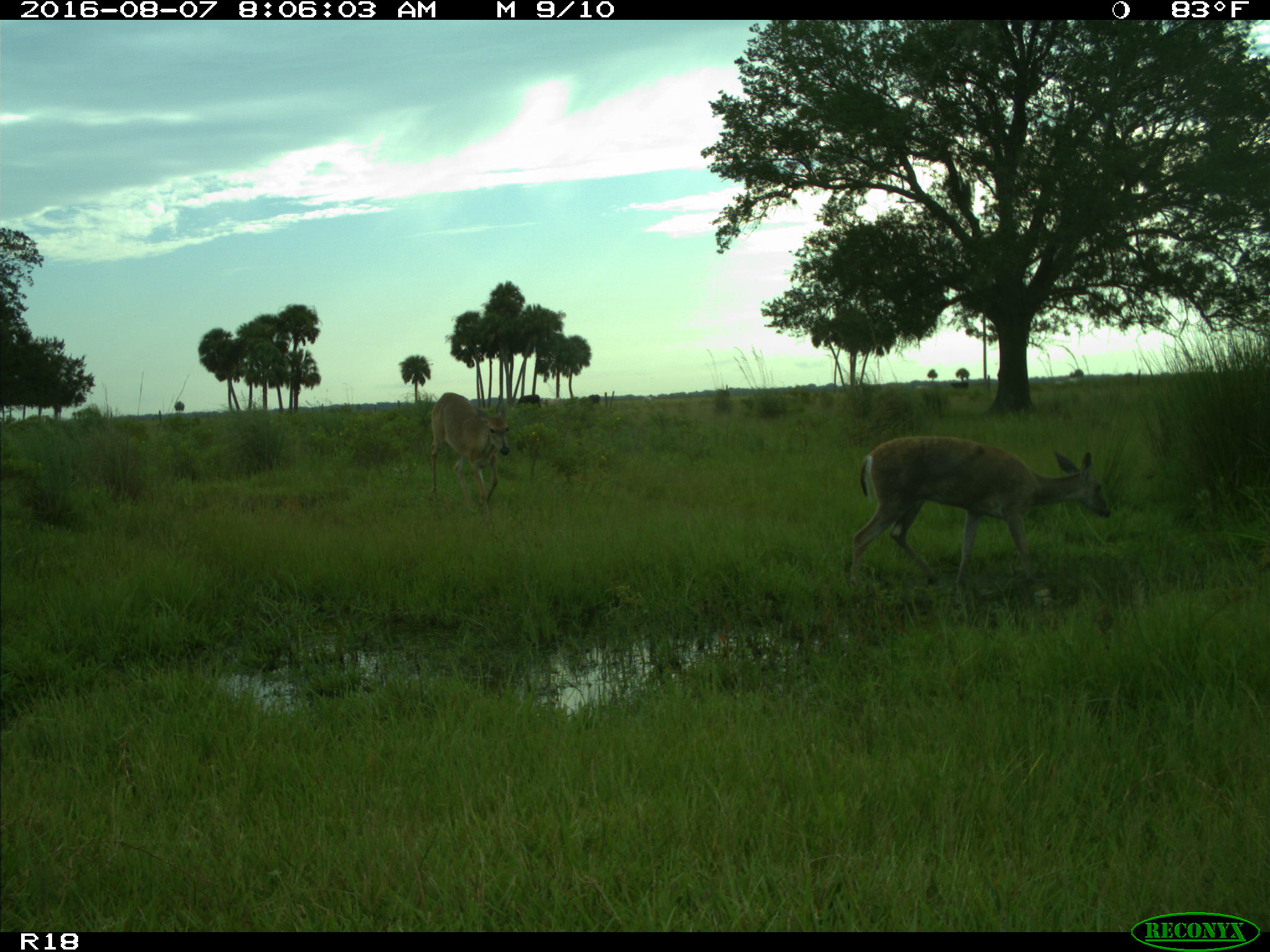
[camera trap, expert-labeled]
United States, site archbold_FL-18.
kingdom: Animalia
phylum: Chordata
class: Mammalia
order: Artiodactyla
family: Bovidae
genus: Bos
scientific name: Bos taurus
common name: domestic cow